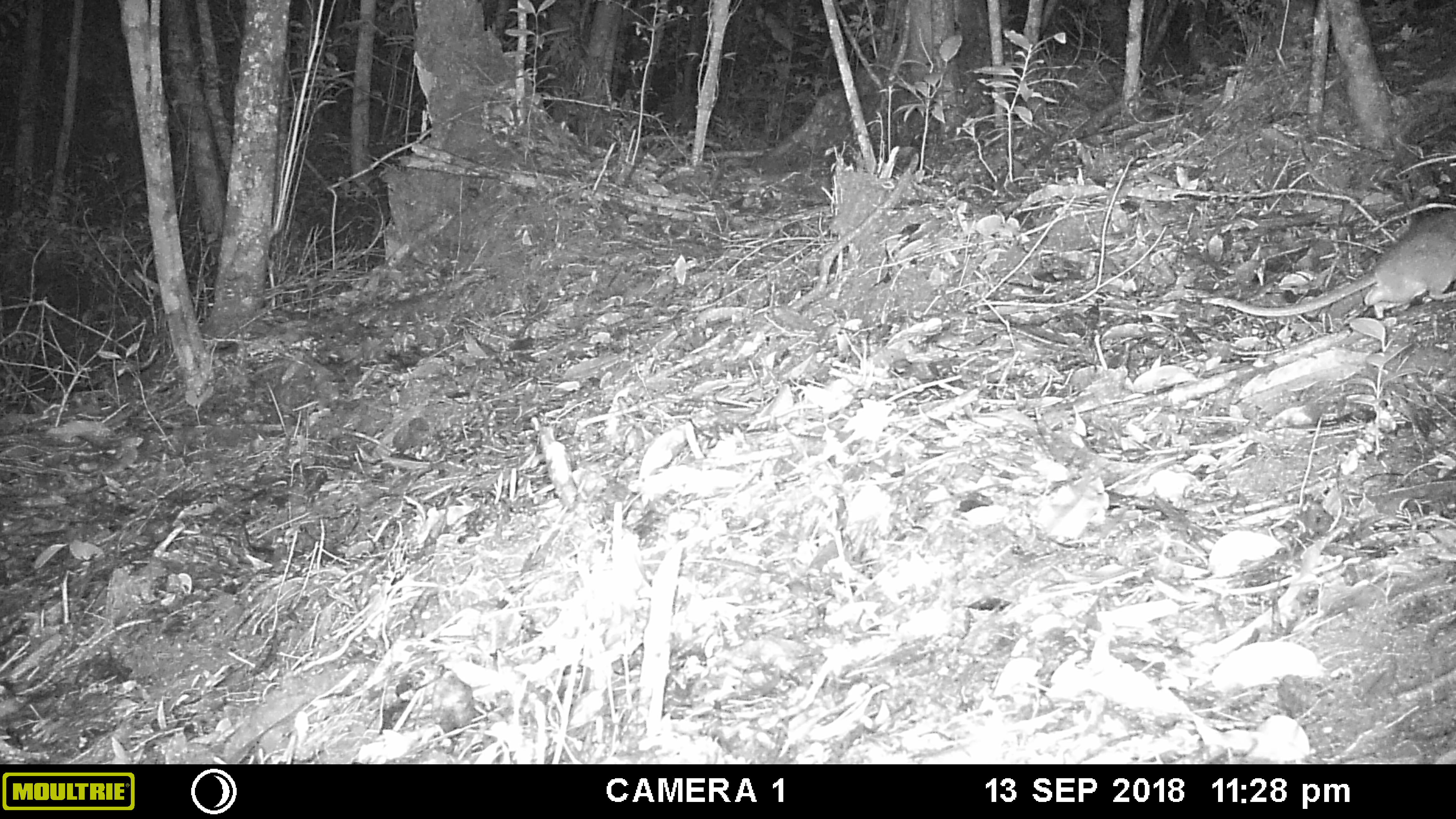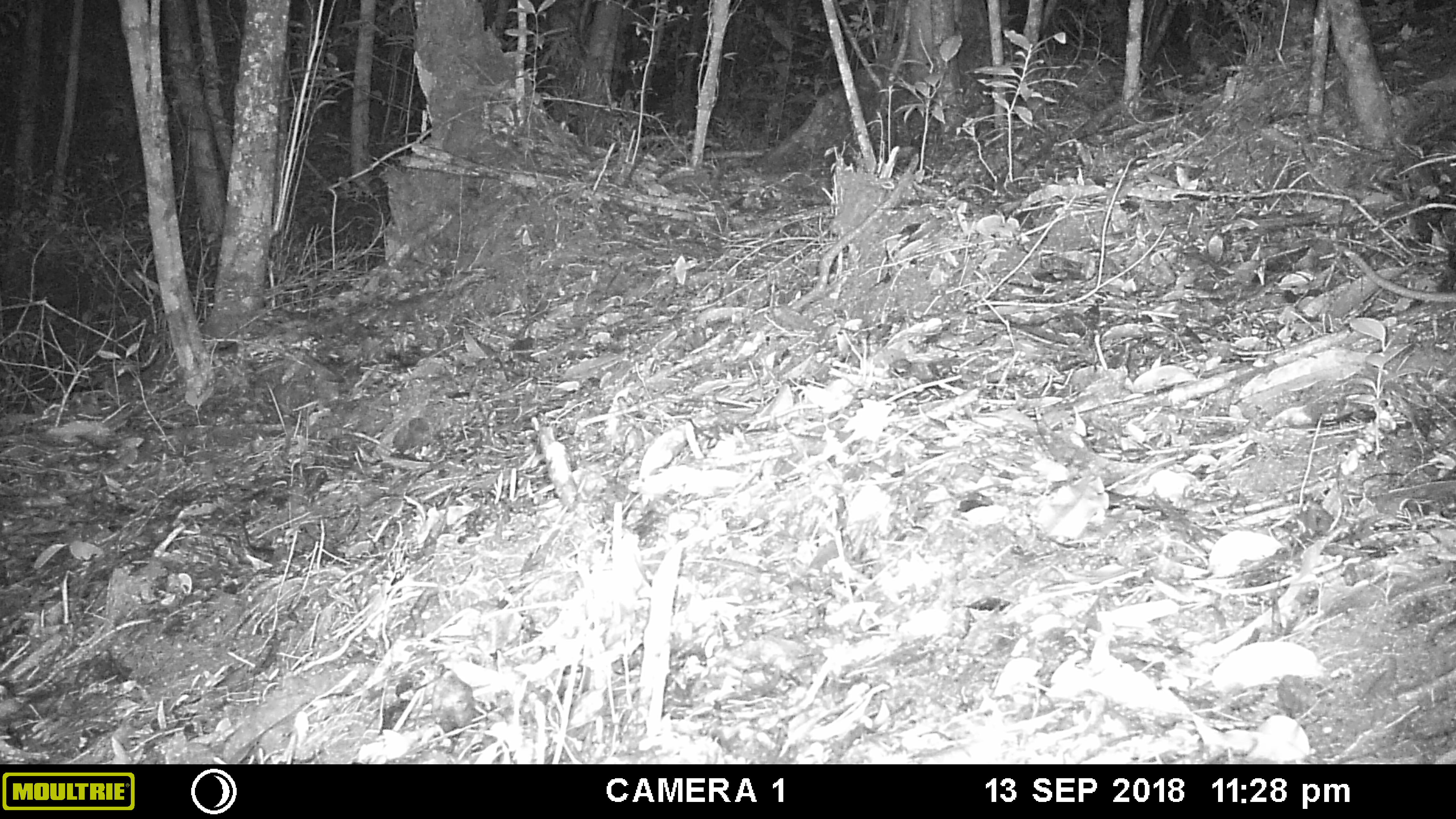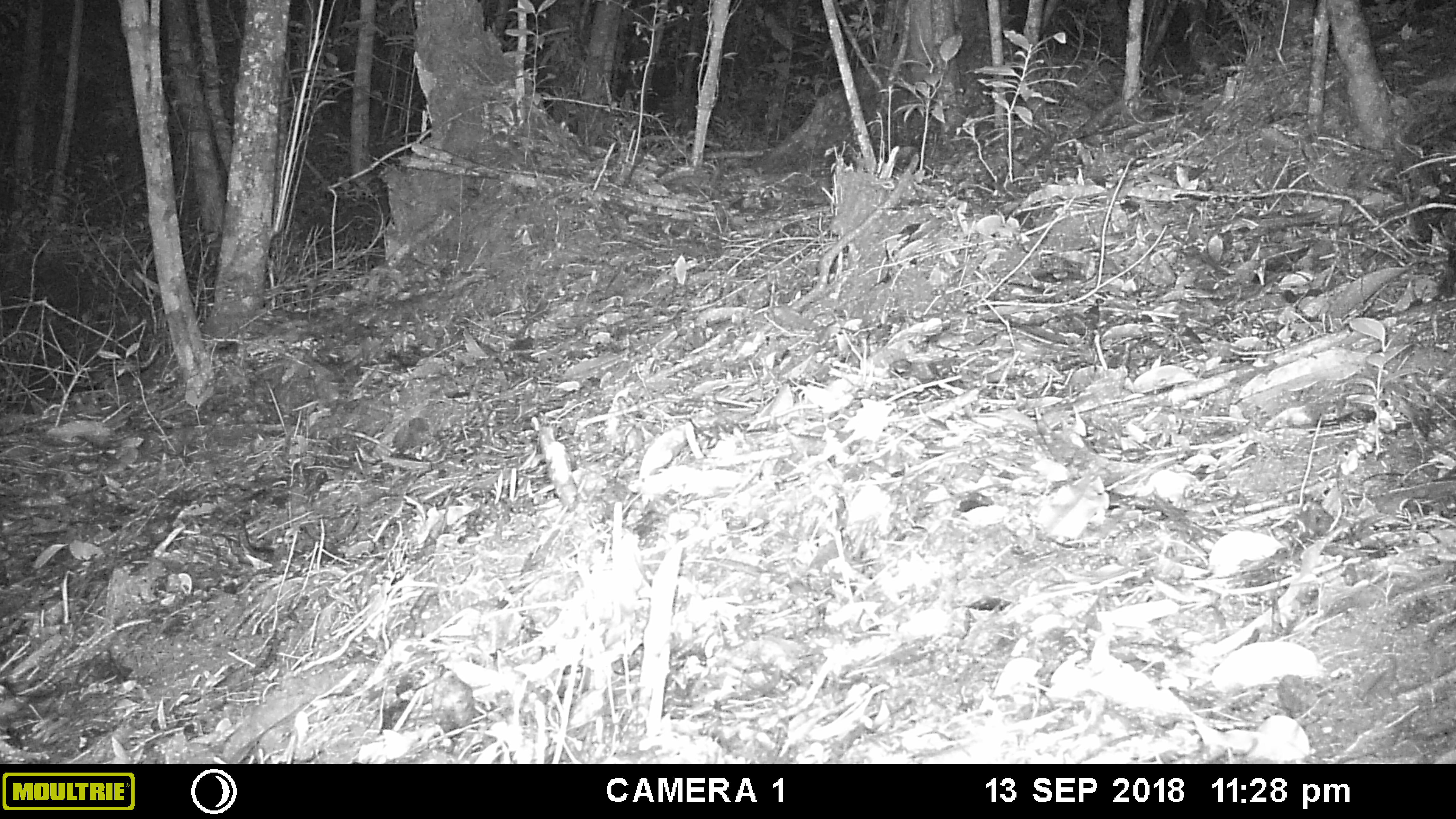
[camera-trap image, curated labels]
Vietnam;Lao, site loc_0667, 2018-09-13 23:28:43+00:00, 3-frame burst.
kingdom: Animalia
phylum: Chordata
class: Mammalia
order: Rodentia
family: Muridae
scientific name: Muridae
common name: old-world mice and rats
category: unidentified murid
Unidentified murid (old-world mice and rats) (Muridae). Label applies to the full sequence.